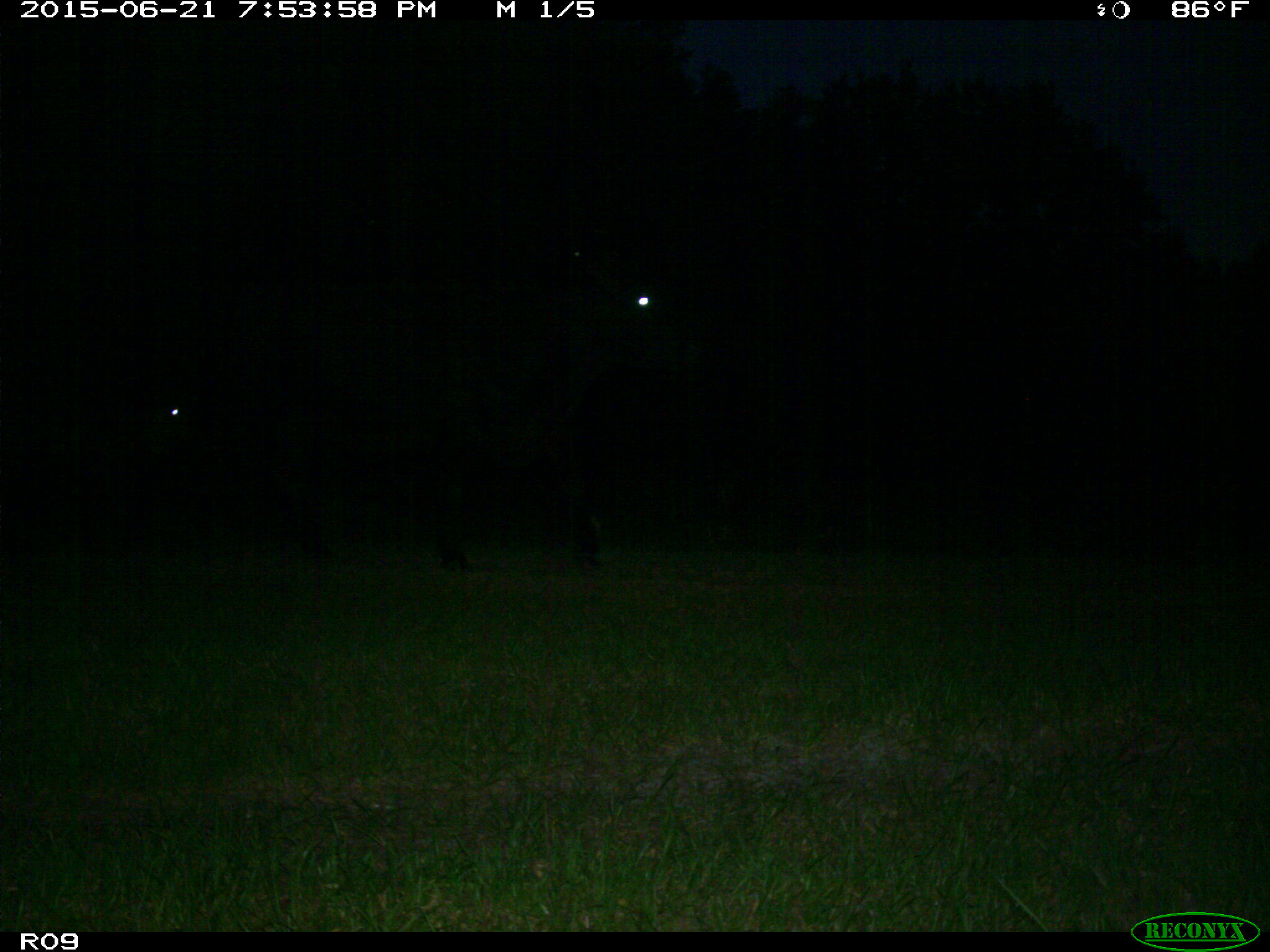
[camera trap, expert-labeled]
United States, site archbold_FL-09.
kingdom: Animalia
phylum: Chordata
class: Mammalia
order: Artiodactyla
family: Bovidae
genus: Bos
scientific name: Bos taurus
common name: domestic cow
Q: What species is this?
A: Bos taurus (domestic cow).